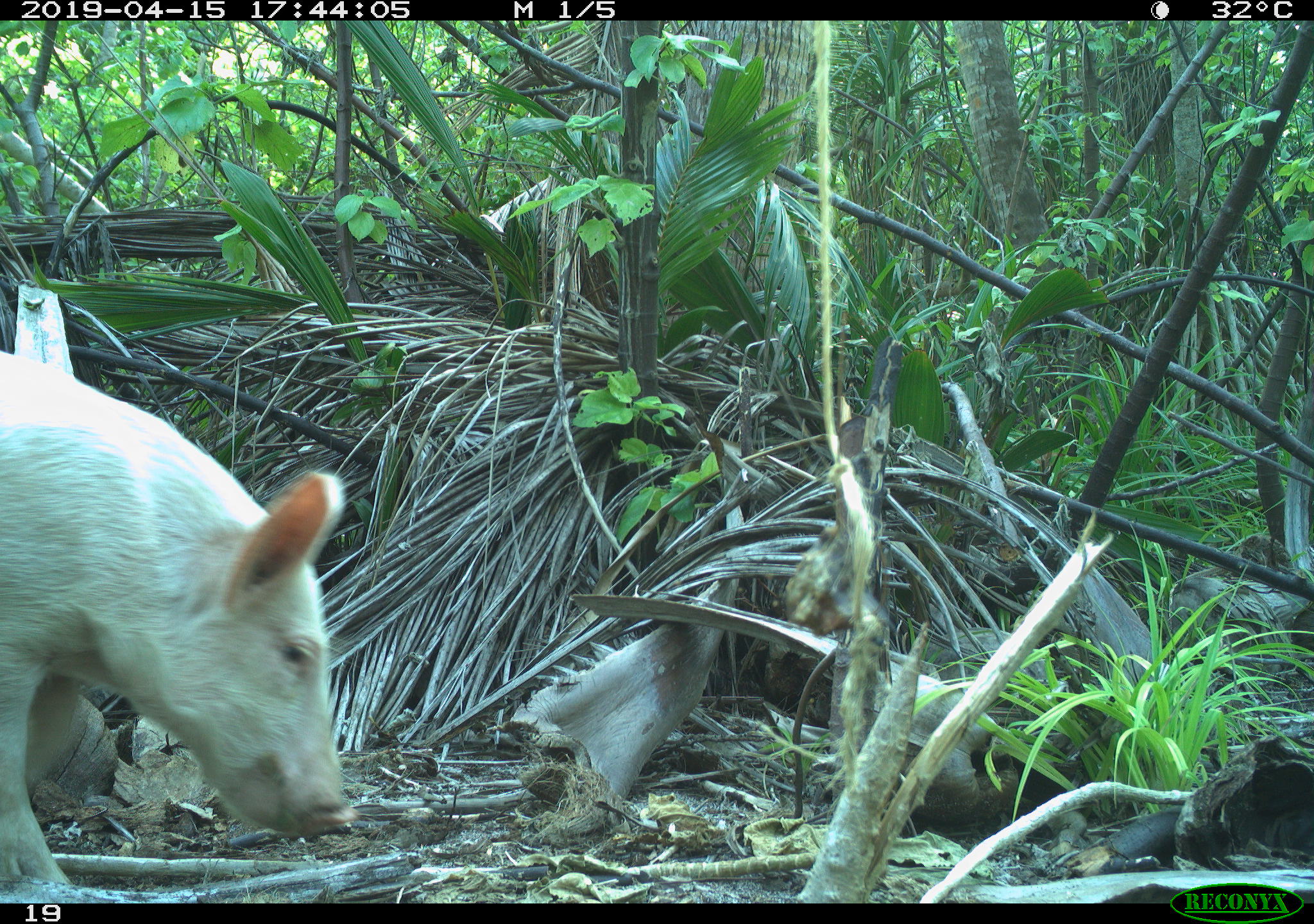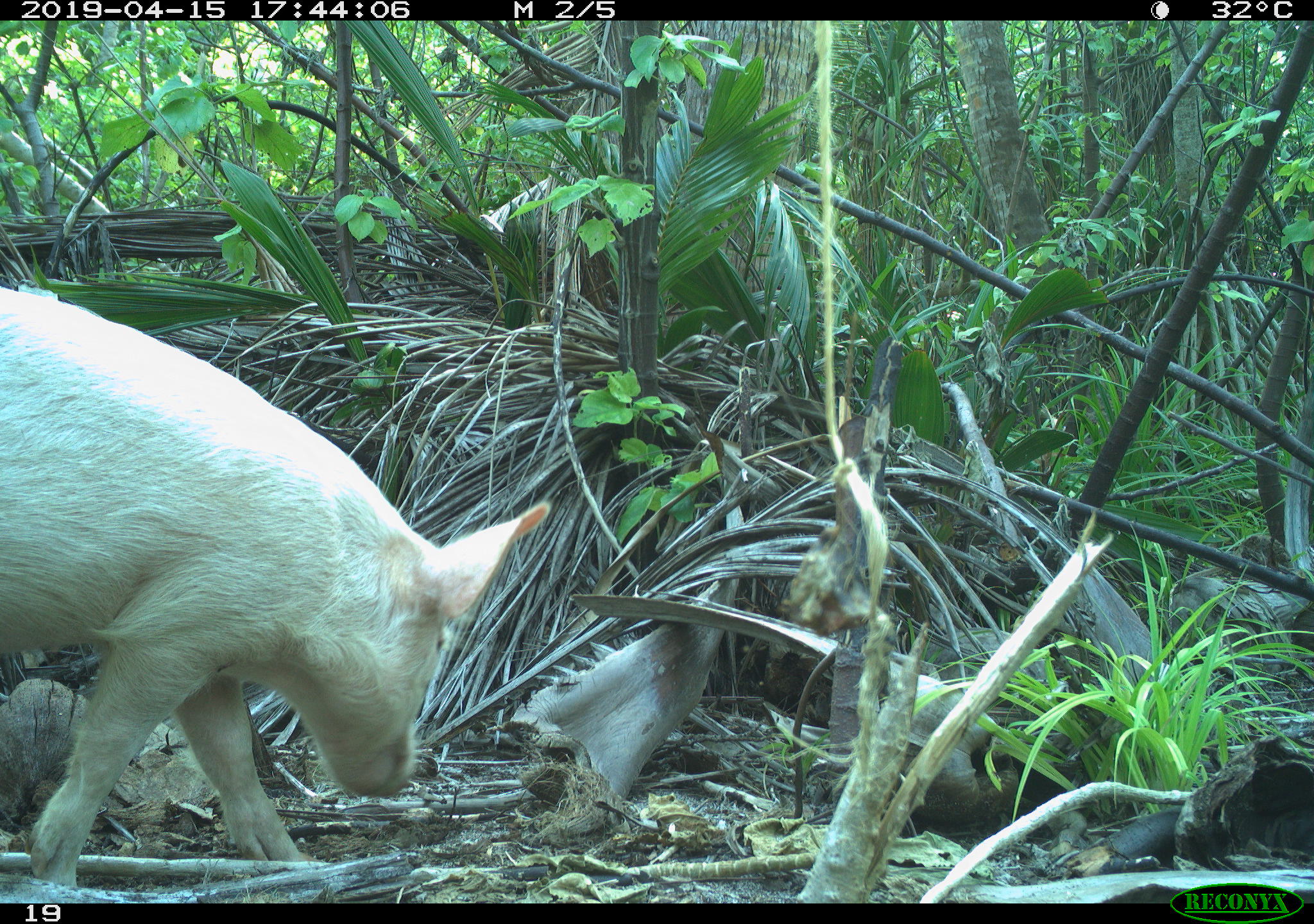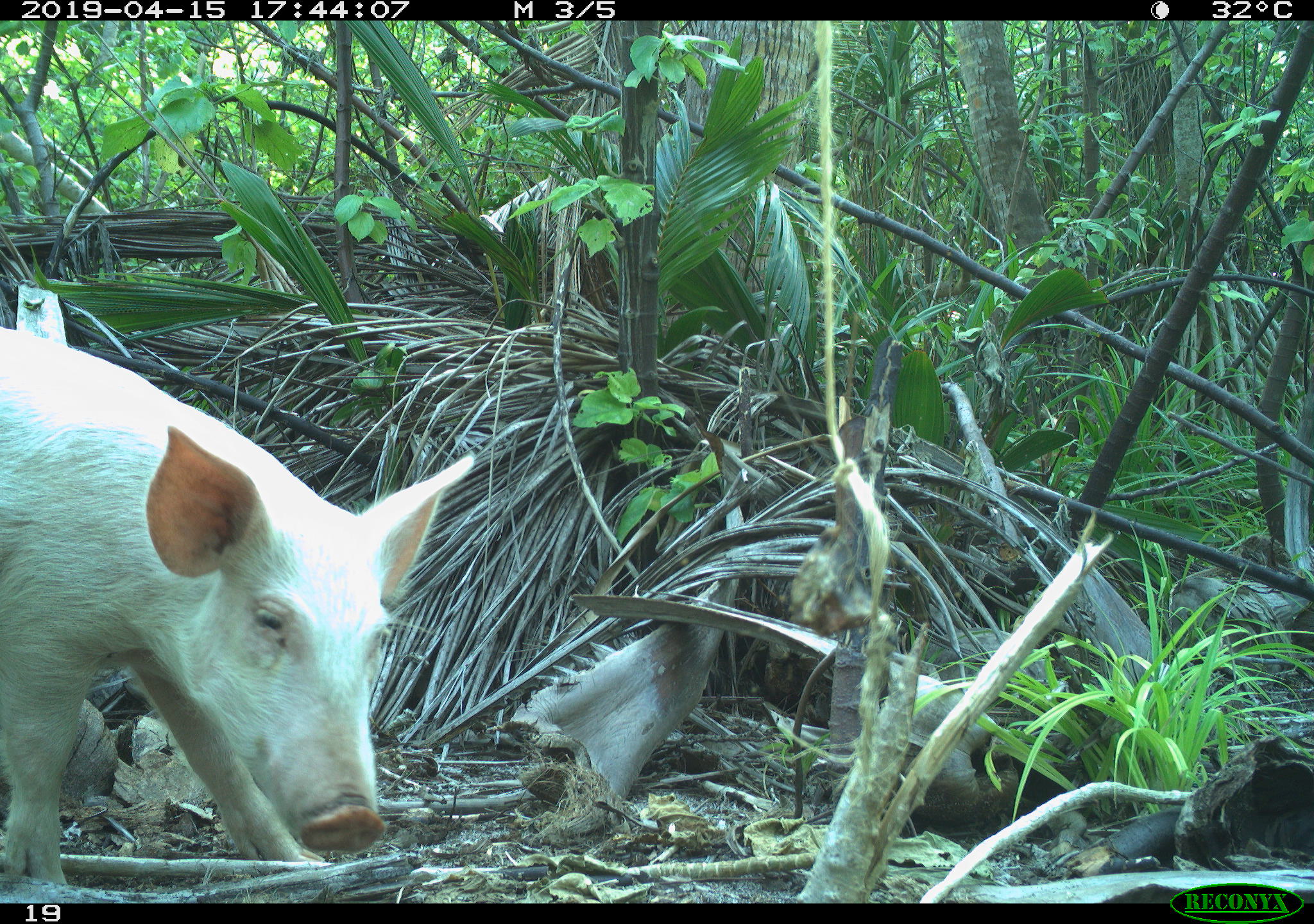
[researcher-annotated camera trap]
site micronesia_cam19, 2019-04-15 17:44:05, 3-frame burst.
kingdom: Animalia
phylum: Chordata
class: Mammalia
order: Artiodactyla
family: Suidae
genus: Sus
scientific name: Sus scrofa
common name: pig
Pig (Sus scrofa).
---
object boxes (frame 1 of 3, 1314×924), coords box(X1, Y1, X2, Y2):
pig: box(0, 346, 357, 899)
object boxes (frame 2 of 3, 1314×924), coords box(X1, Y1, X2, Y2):
pig: box(2, 291, 552, 889)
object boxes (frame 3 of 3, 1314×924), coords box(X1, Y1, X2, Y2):
pig: box(0, 336, 472, 873)